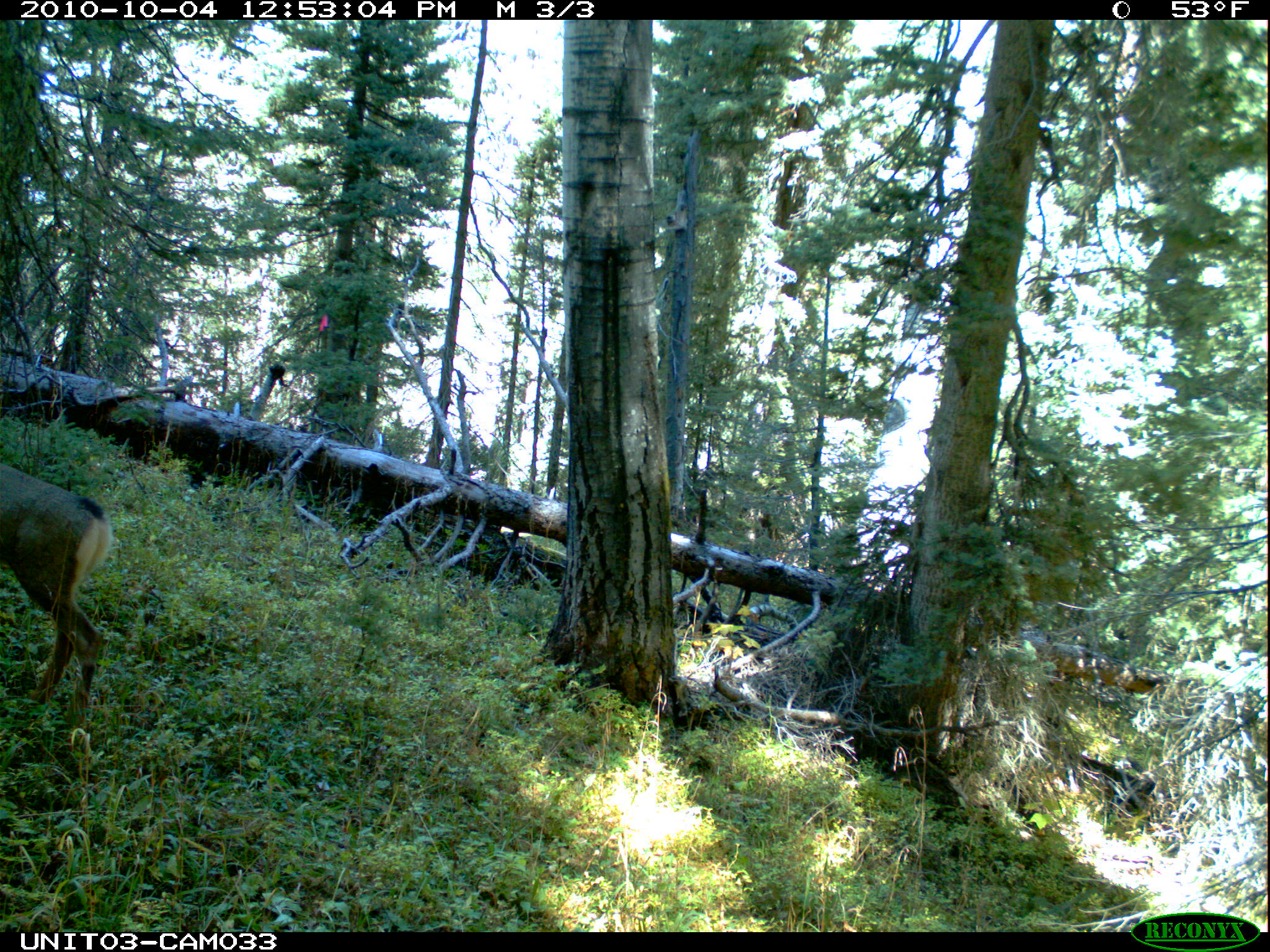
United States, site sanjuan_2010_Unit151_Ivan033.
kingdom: Animalia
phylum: Chordata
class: Mammalia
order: Artiodactyla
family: Cervidae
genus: Odocoileus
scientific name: Odocoileus hemionus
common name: mule deer